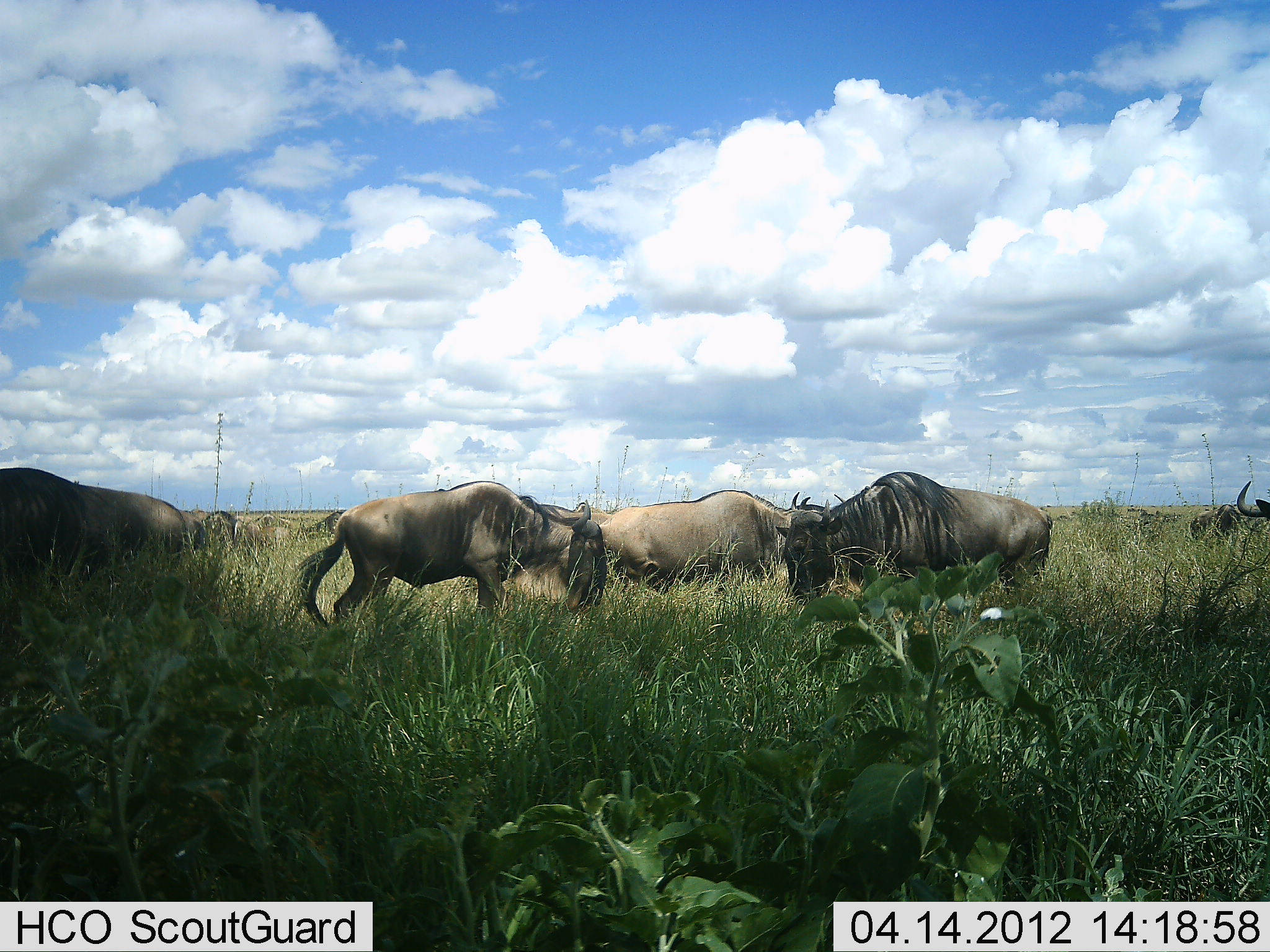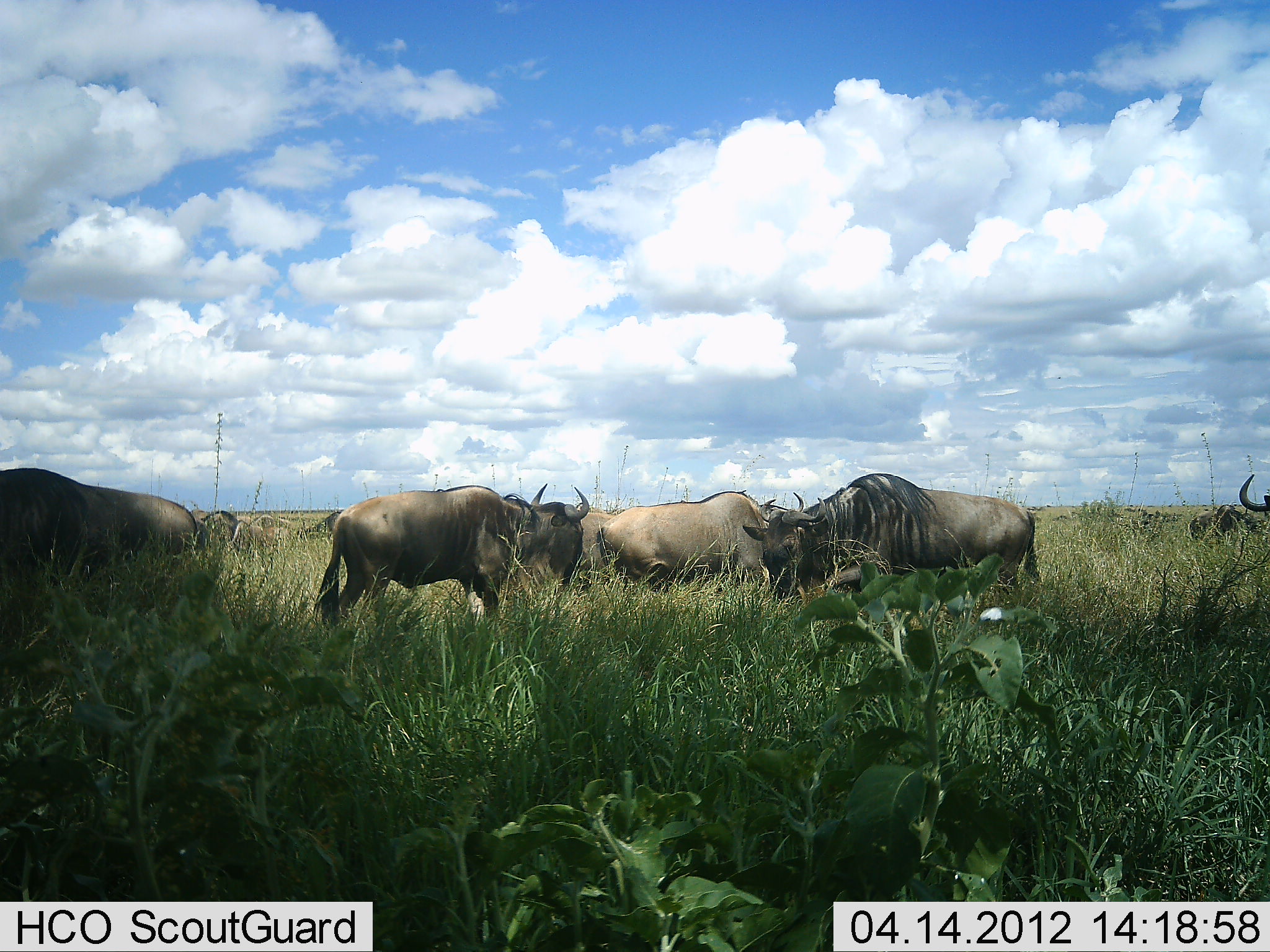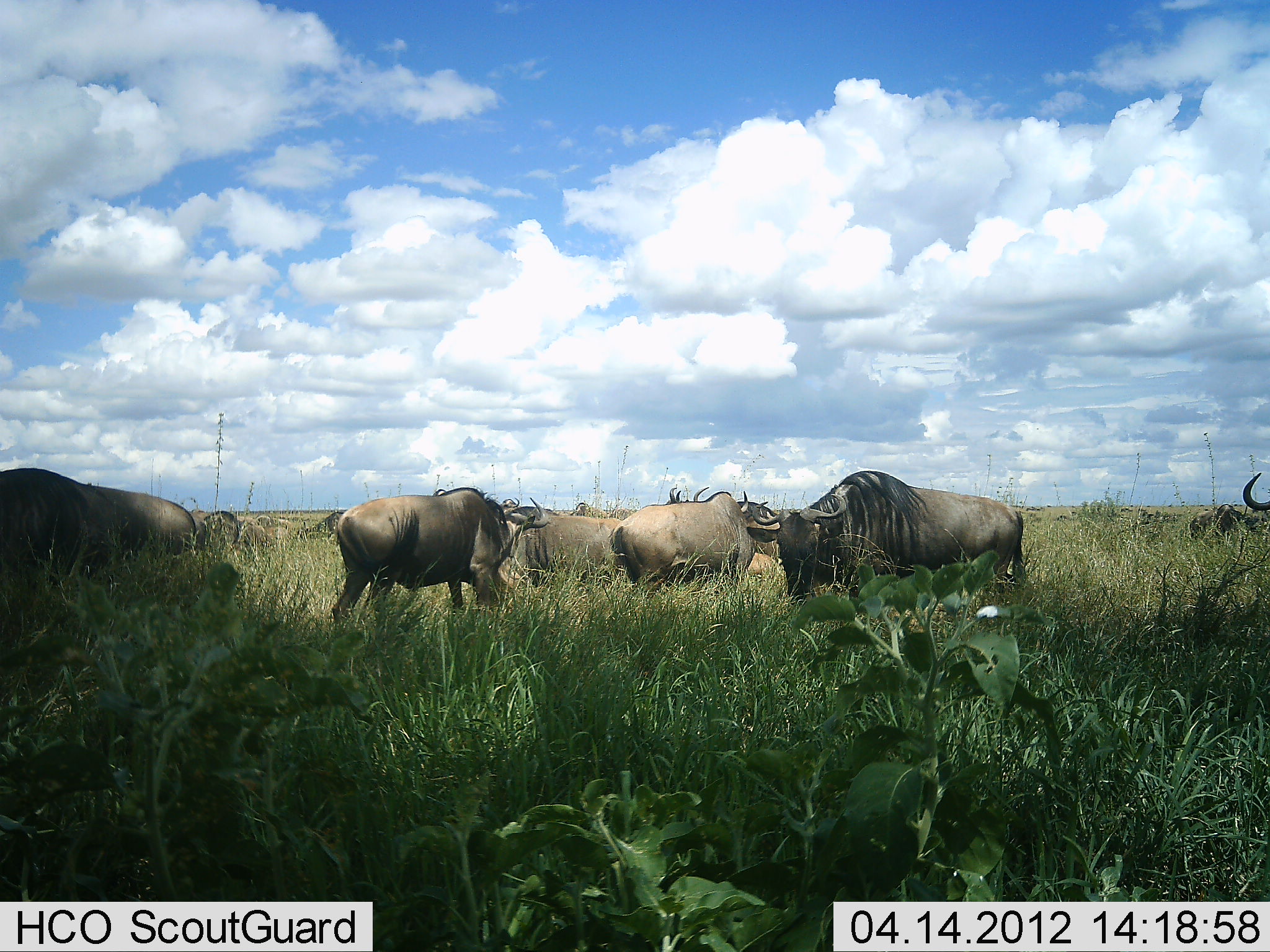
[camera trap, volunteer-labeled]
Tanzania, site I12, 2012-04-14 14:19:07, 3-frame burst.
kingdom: Animalia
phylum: Chordata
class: Mammalia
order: Artiodactyla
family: Bovidae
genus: Connochaetes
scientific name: Connochaetes taurinus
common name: blue wildebeest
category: wildebeest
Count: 9.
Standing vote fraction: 53%.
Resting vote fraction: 3%.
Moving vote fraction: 28%.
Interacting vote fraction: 3%.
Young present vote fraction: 3%.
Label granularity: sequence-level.